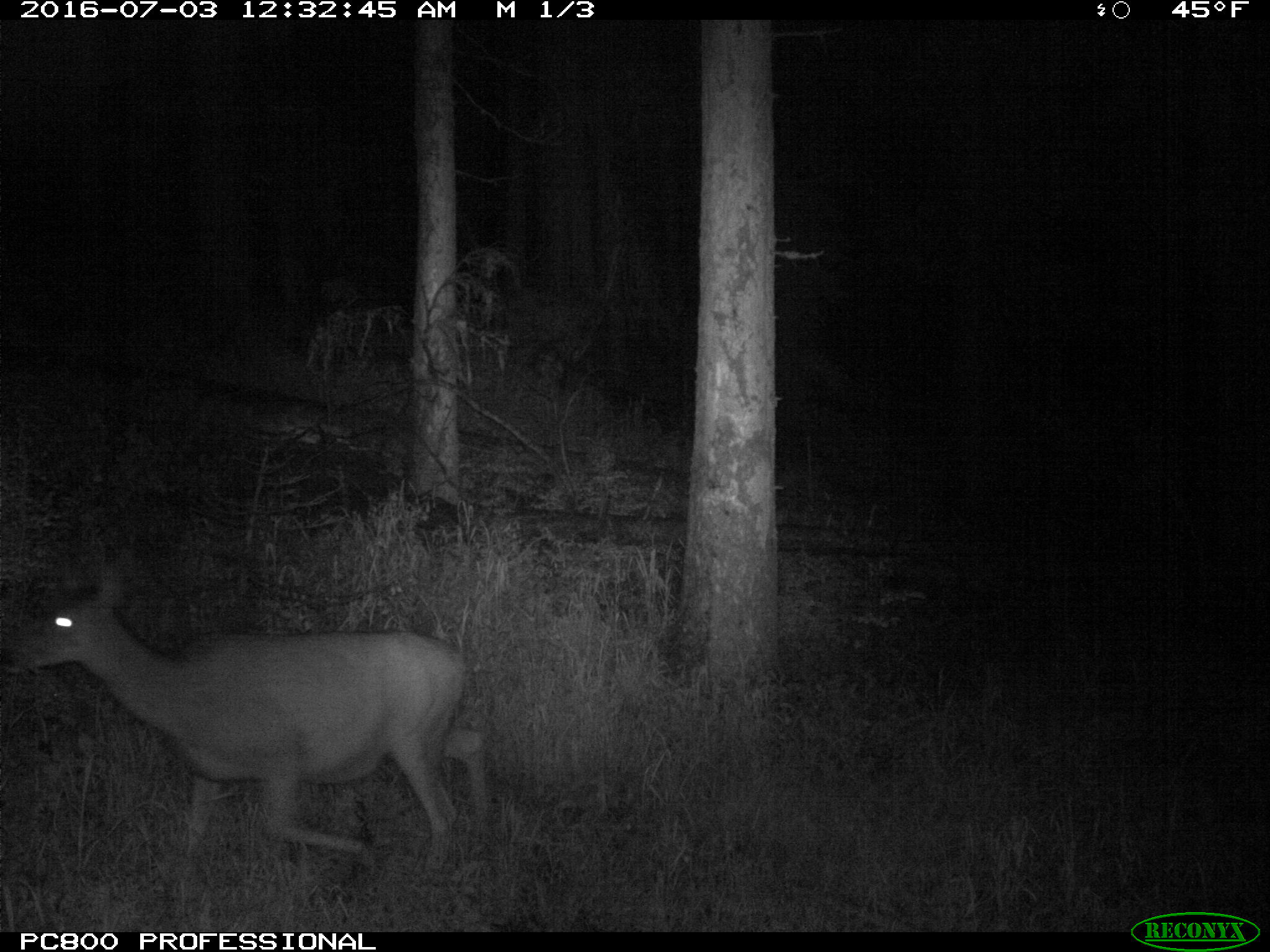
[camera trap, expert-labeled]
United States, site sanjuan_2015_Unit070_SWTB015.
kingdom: Animalia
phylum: Chordata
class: Mammalia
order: Artiodactyla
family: Cervidae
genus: Odocoileus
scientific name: Odocoileus hemionus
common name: mule deer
Odocoileus hemionus (mule deer).